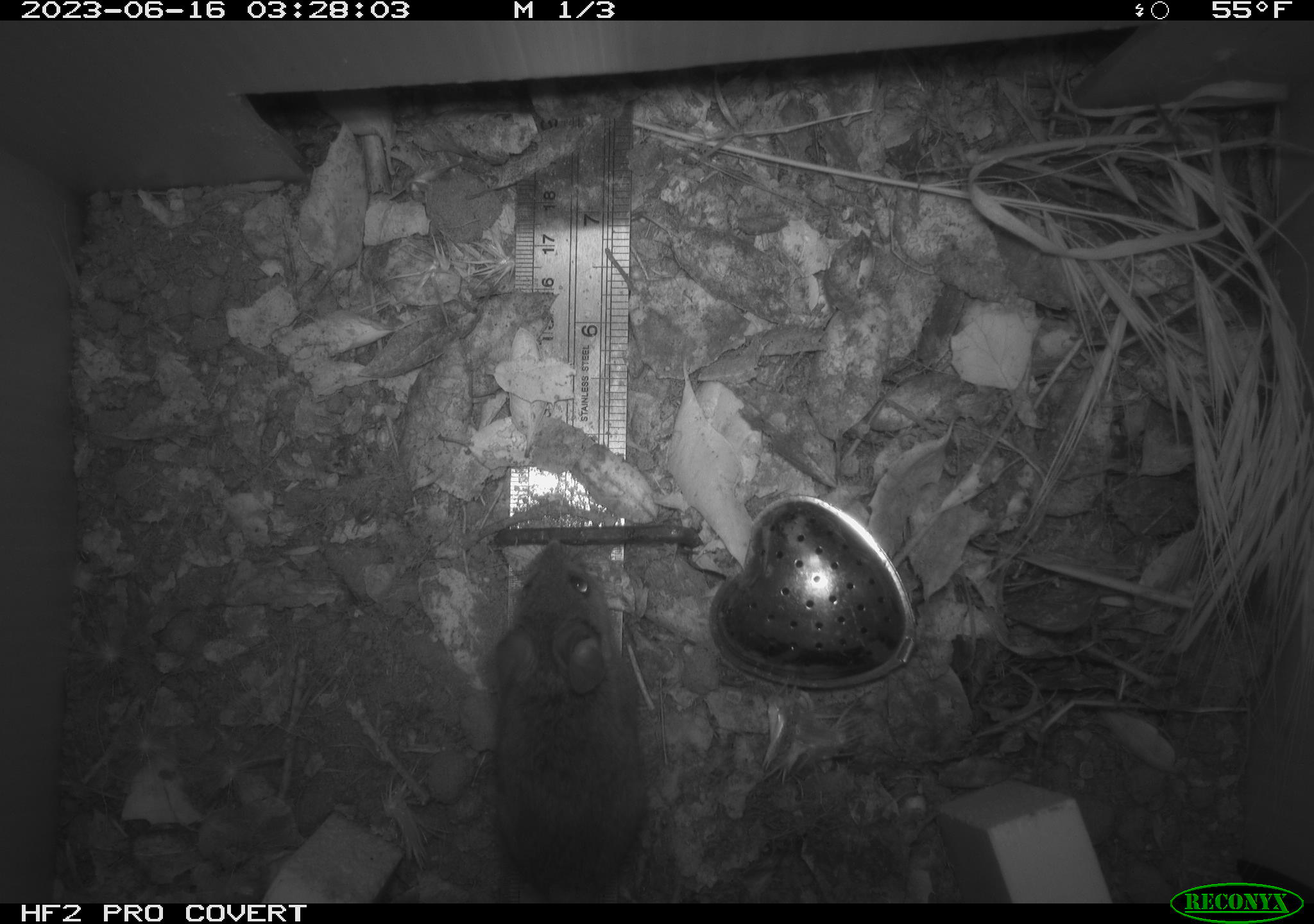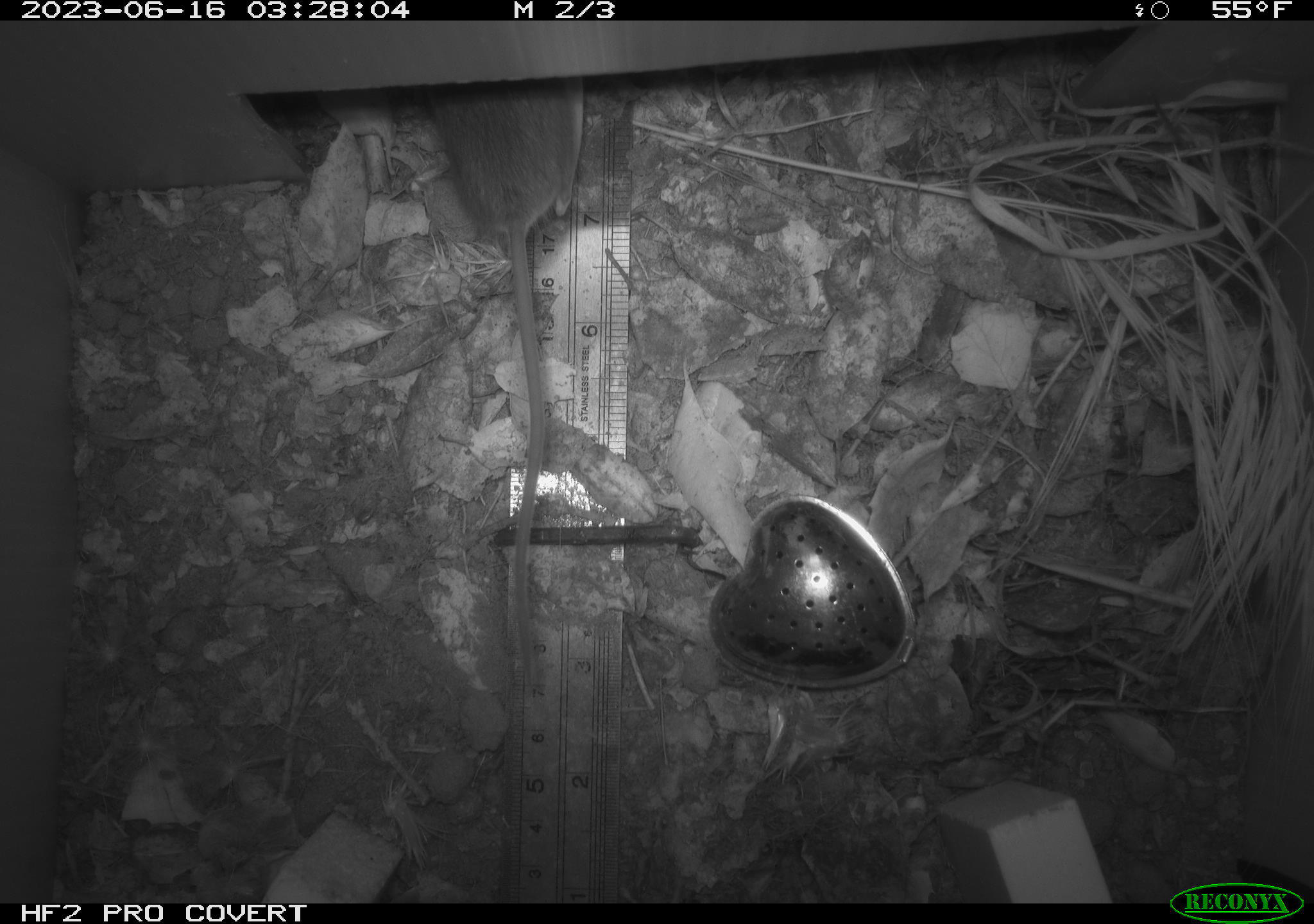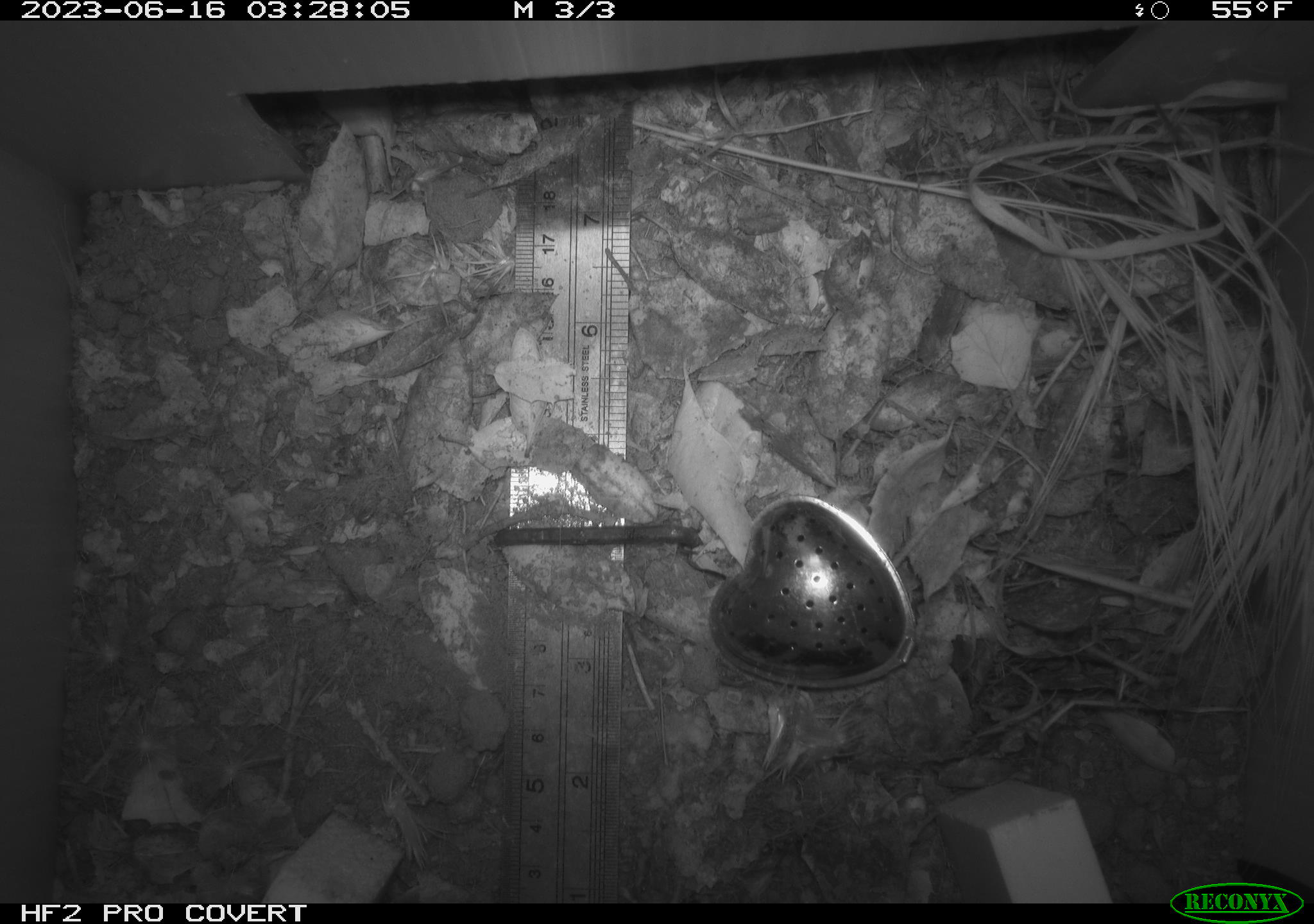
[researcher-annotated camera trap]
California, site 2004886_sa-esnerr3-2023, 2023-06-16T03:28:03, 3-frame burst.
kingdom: Animalia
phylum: Chordata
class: Mammalia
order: Rodentia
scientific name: Rodentia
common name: mouse species